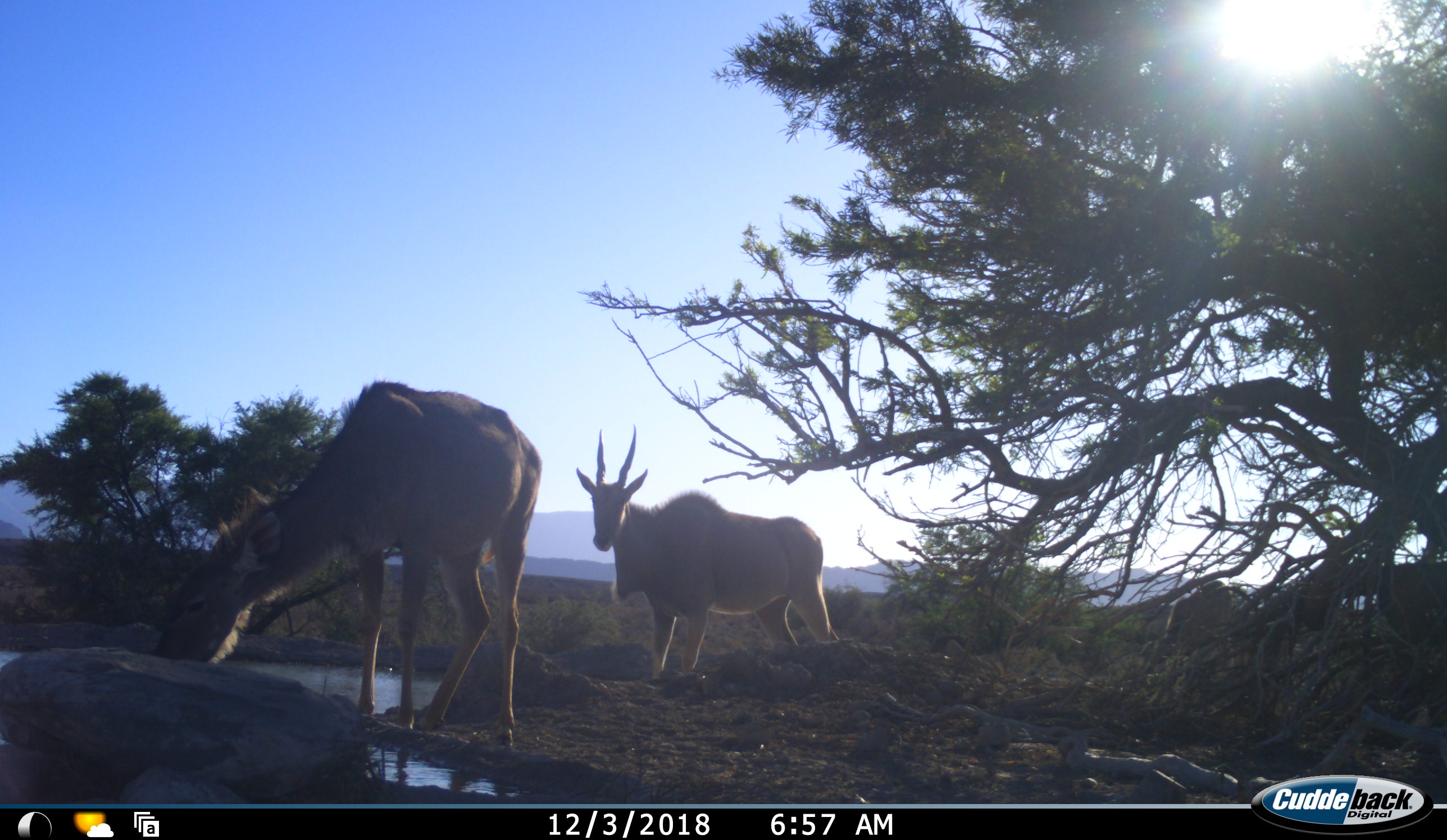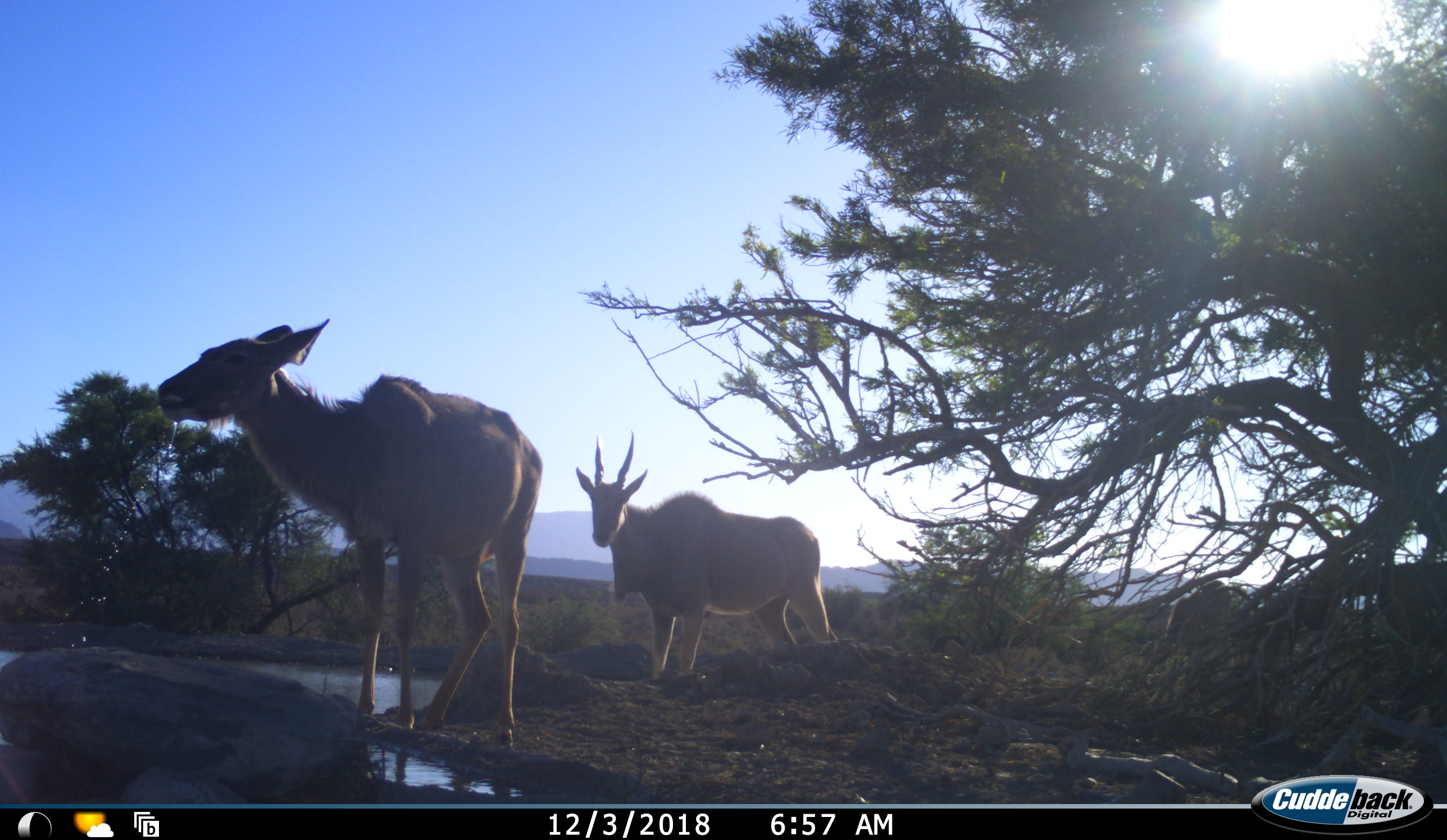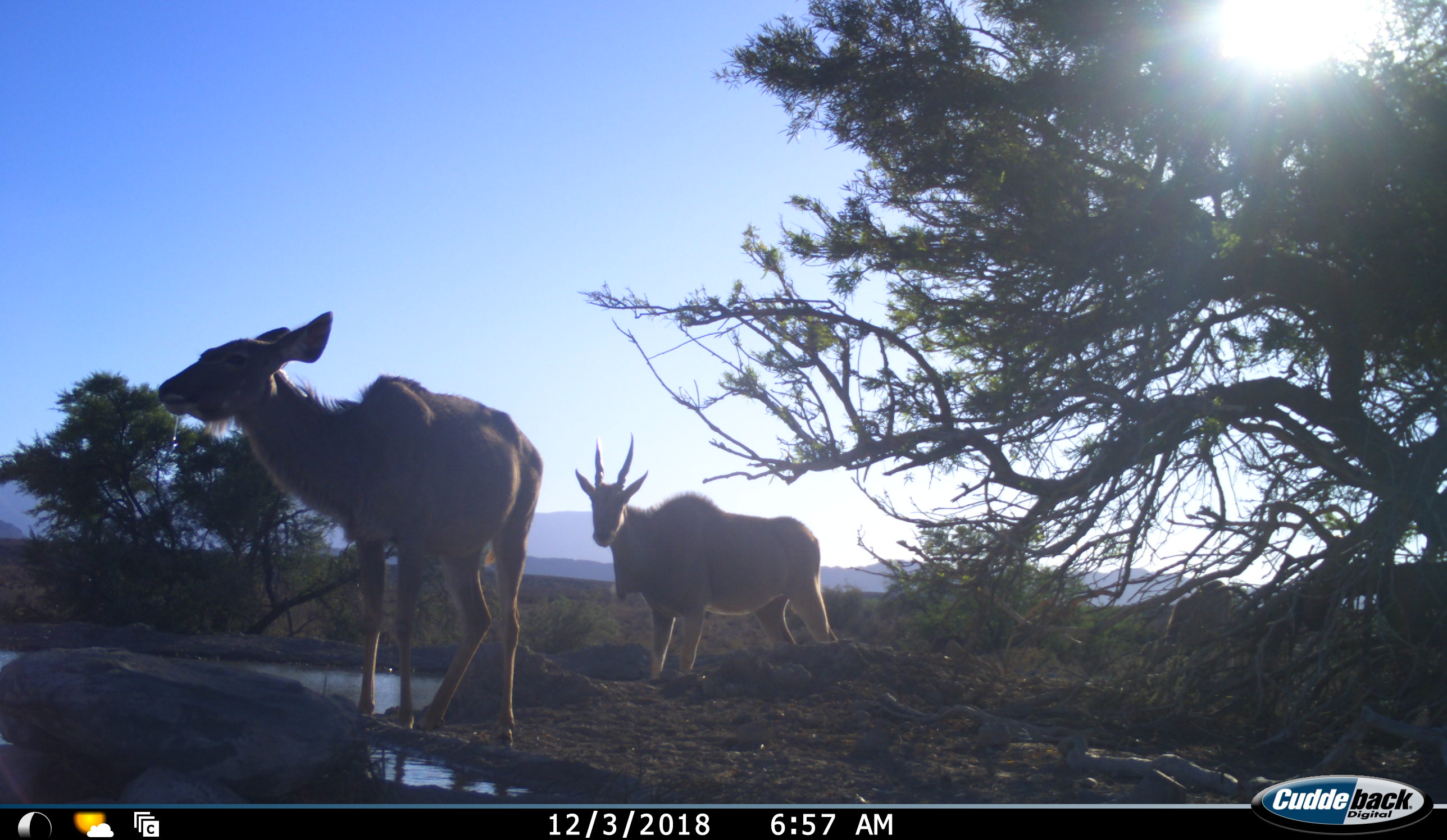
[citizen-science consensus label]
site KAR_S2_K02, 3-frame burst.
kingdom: Animalia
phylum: Chordata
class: Mammalia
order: Artiodactyla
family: Bovidae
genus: Tragelaphus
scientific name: Tragelaphus oryx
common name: eland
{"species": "eland (Tragelaphus oryx)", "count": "1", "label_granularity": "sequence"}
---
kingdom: Animalia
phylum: Chordata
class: Mammalia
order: Artiodactyla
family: Bovidae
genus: Tragelaphus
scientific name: Tragelaphus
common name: kudu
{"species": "kudu (Tragelaphus)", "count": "1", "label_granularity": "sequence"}